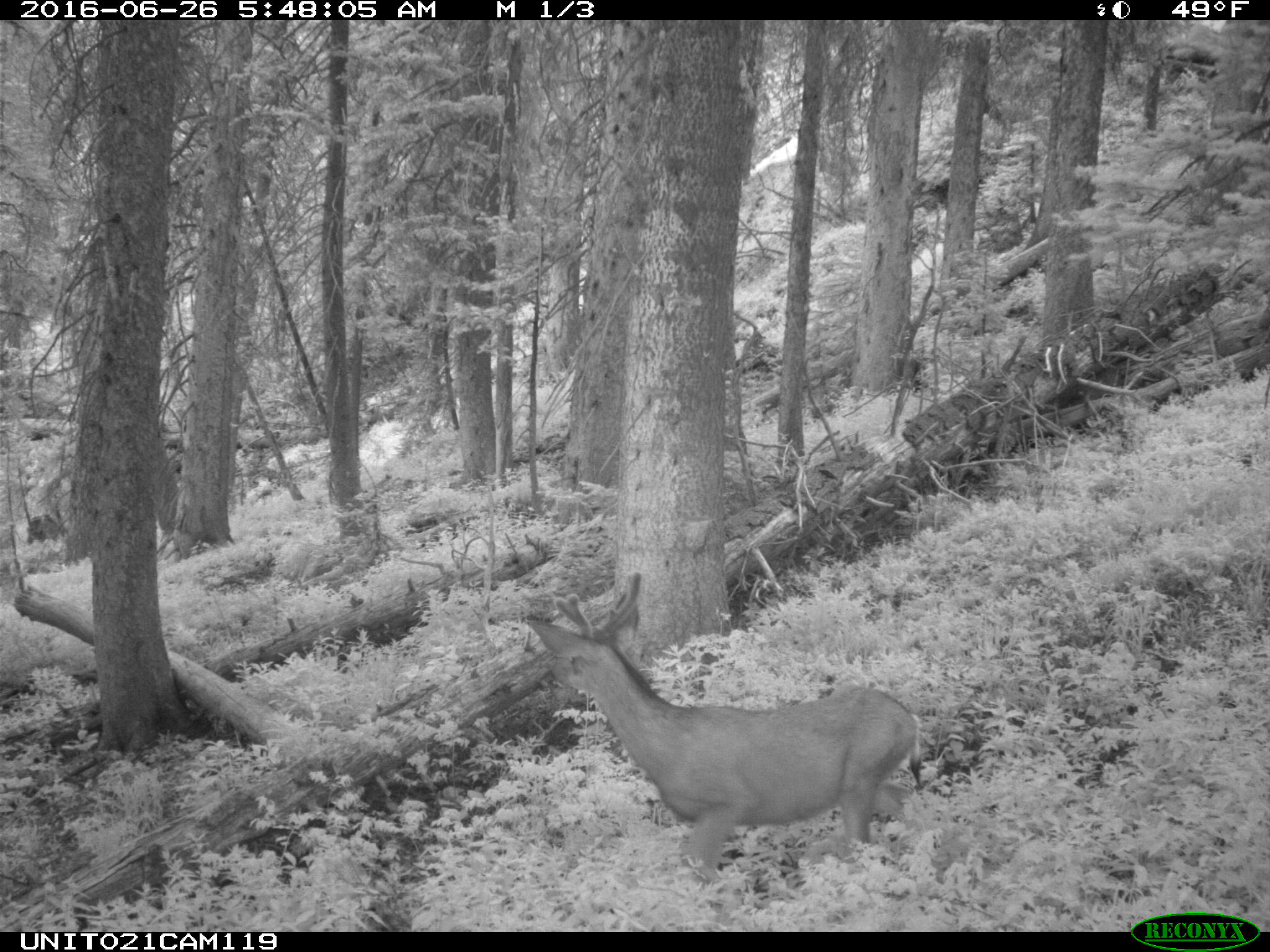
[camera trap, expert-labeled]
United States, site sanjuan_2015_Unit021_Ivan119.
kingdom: Animalia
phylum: Chordata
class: Mammalia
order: Artiodactyla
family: Cervidae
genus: Odocoileus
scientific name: Odocoileus hemionus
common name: mule deer